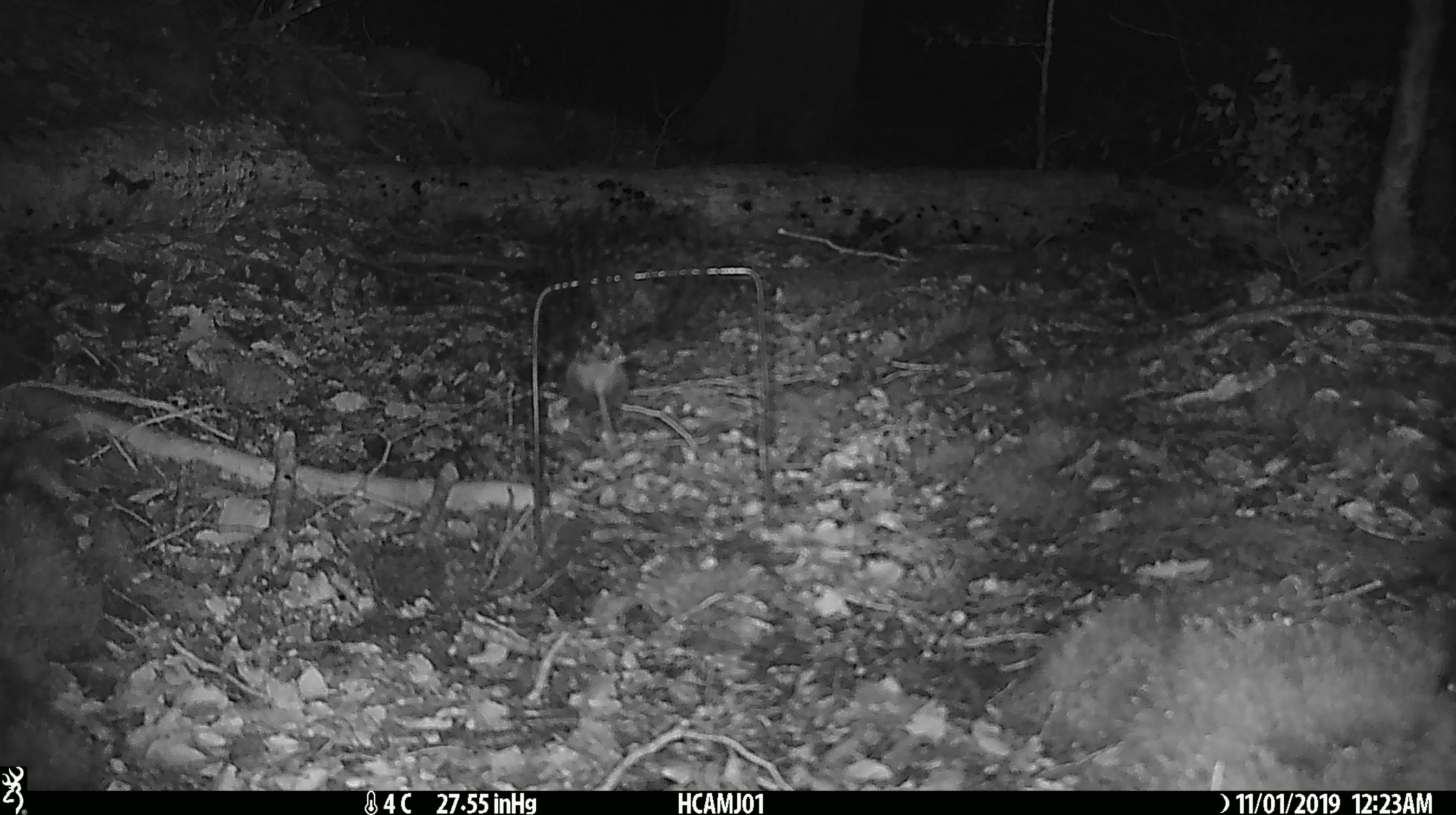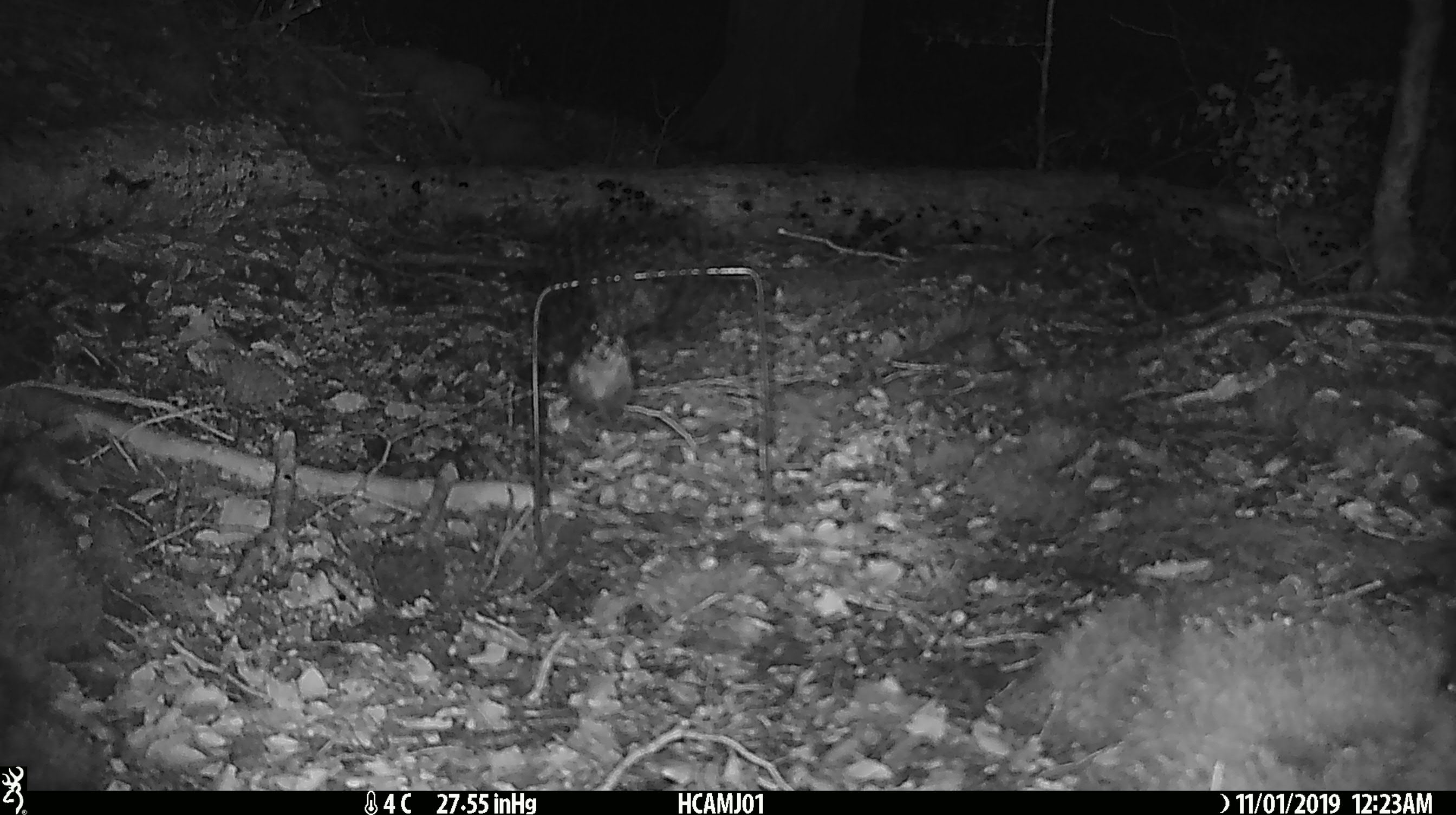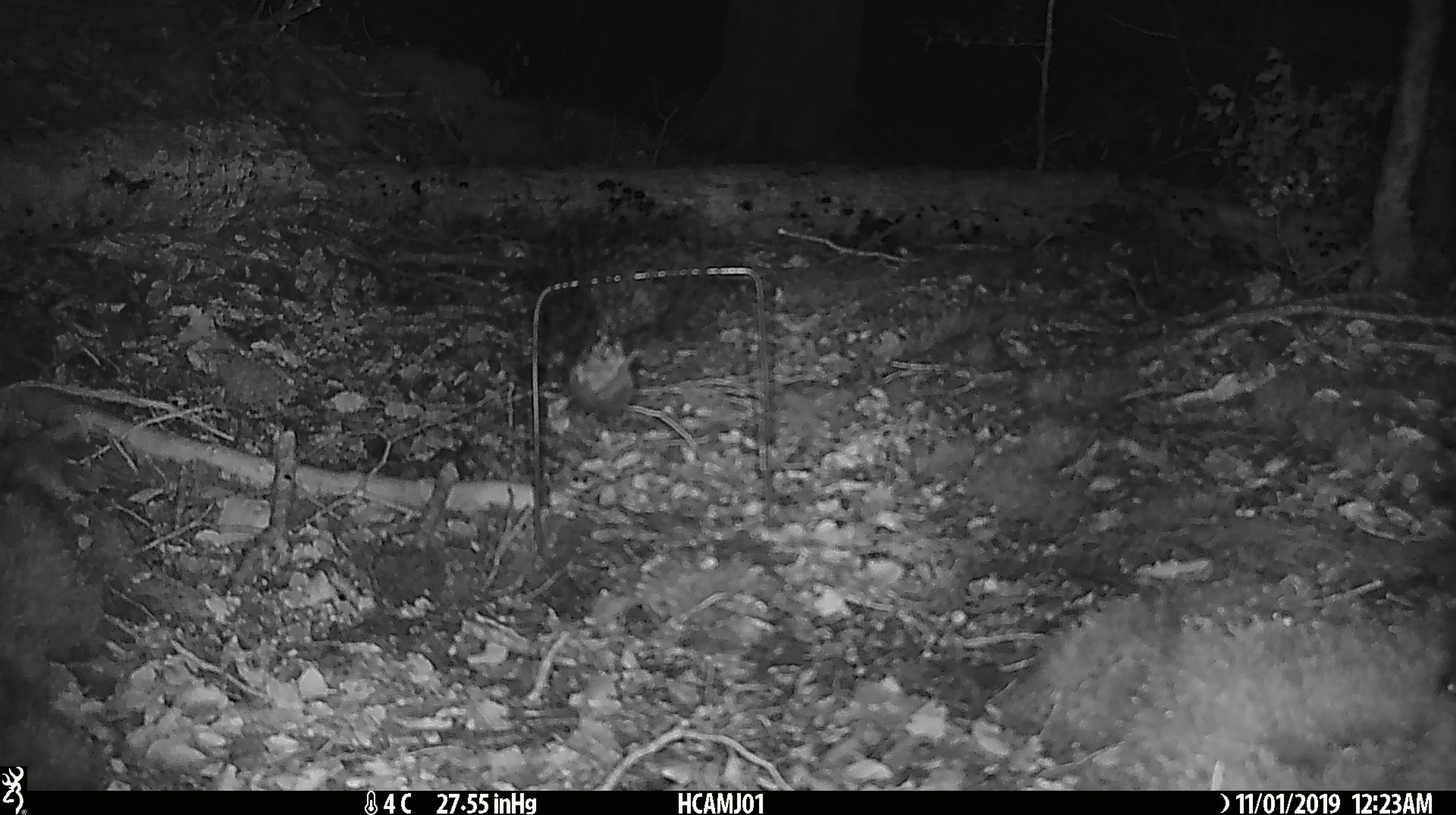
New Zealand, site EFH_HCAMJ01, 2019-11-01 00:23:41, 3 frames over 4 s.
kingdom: Animalia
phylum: Chordata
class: Mammalia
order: Rodentia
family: Muridae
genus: Mus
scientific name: Mus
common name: mouse